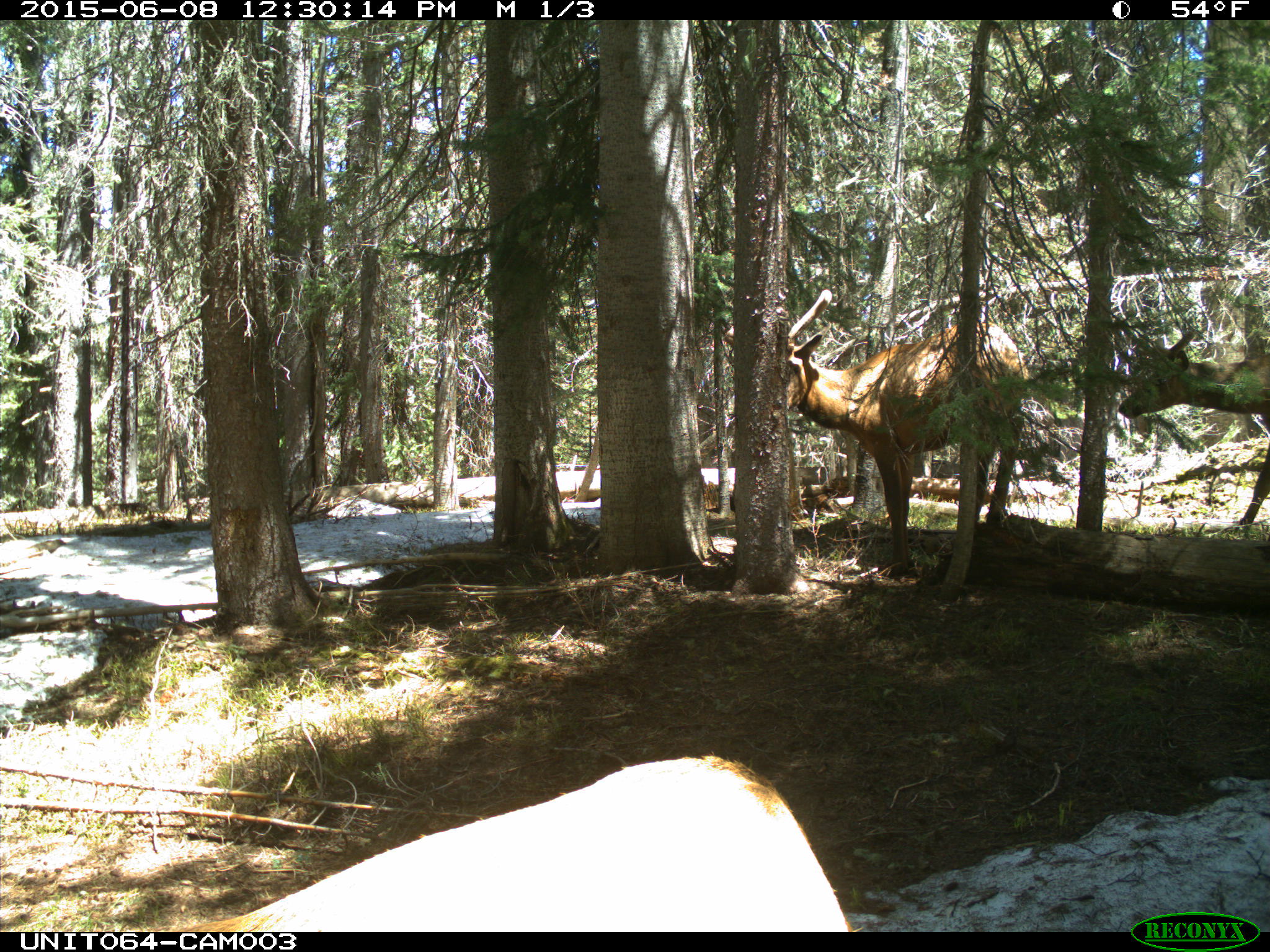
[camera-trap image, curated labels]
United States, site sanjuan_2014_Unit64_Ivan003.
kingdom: Animalia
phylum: Chordata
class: Mammalia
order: Artiodactyla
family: Cervidae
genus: Cervus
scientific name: Cervus elaphus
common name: red deer